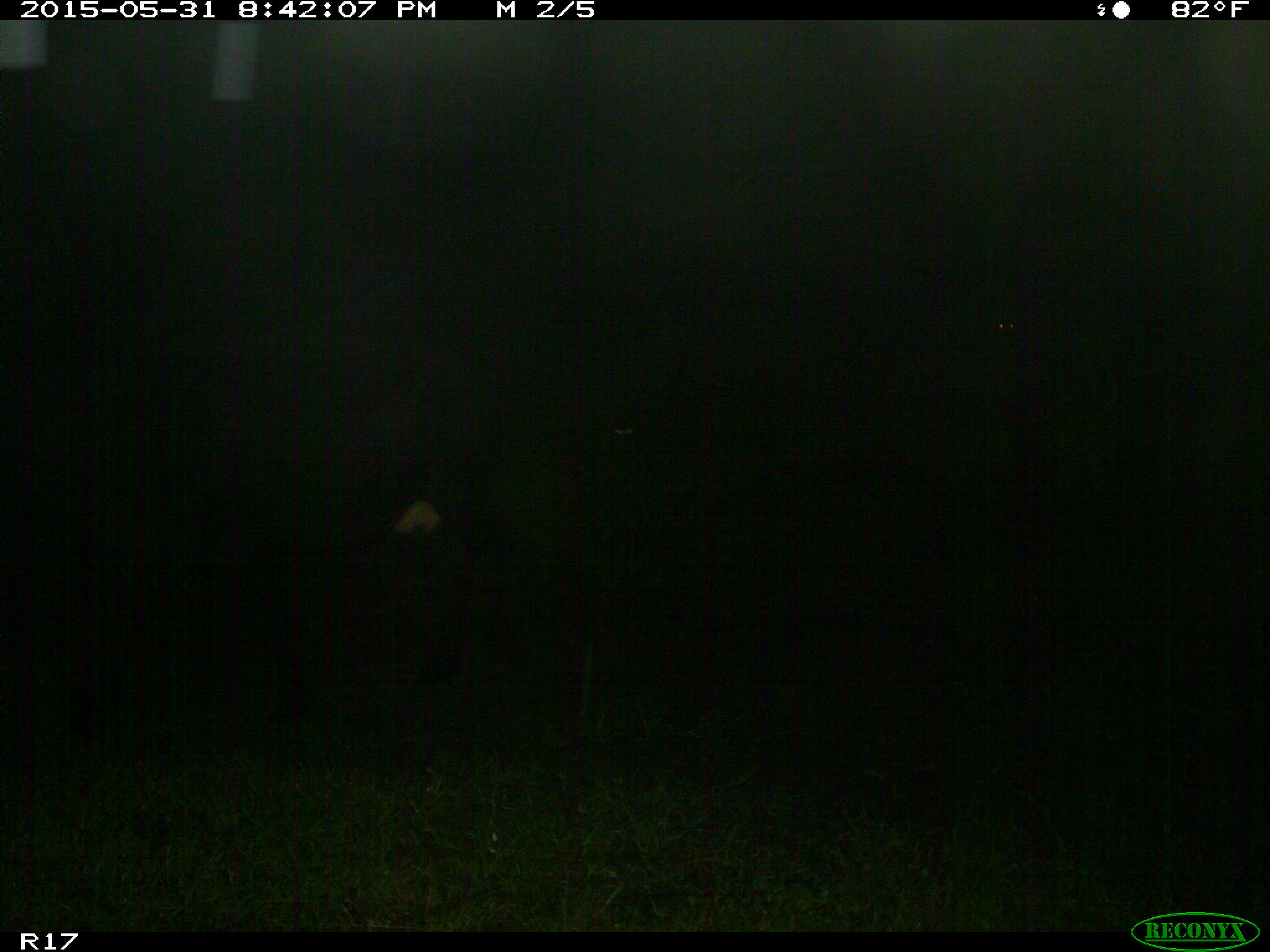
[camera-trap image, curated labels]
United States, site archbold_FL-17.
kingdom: Animalia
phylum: Chordata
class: Mammalia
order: Artiodactyla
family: Bovidae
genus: Bos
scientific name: Bos taurus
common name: domestic cow